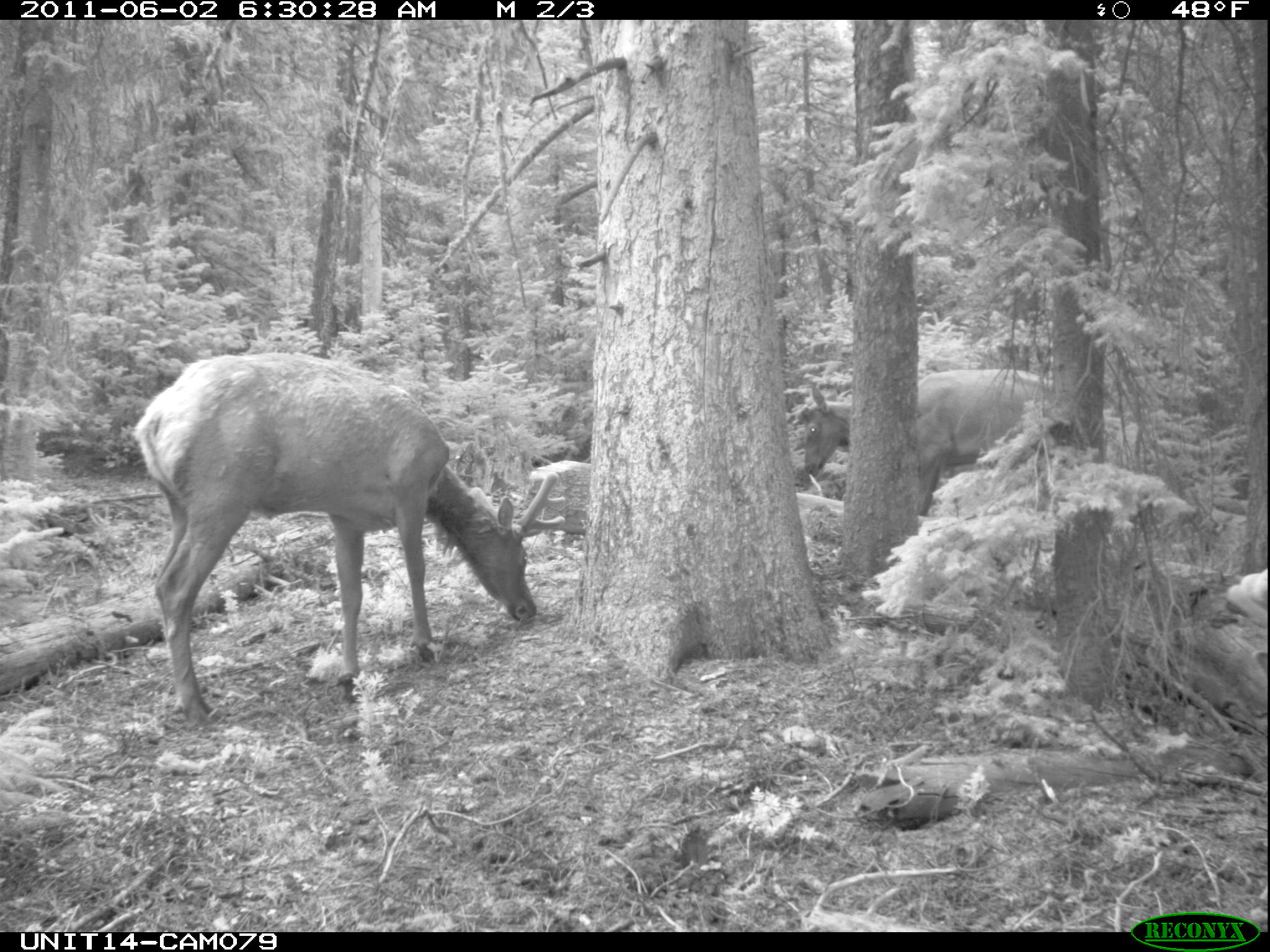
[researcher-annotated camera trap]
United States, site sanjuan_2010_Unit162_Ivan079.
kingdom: Animalia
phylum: Chordata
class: Mammalia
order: Artiodactyla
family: Cervidae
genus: Cervus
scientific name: Cervus elaphus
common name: red deer